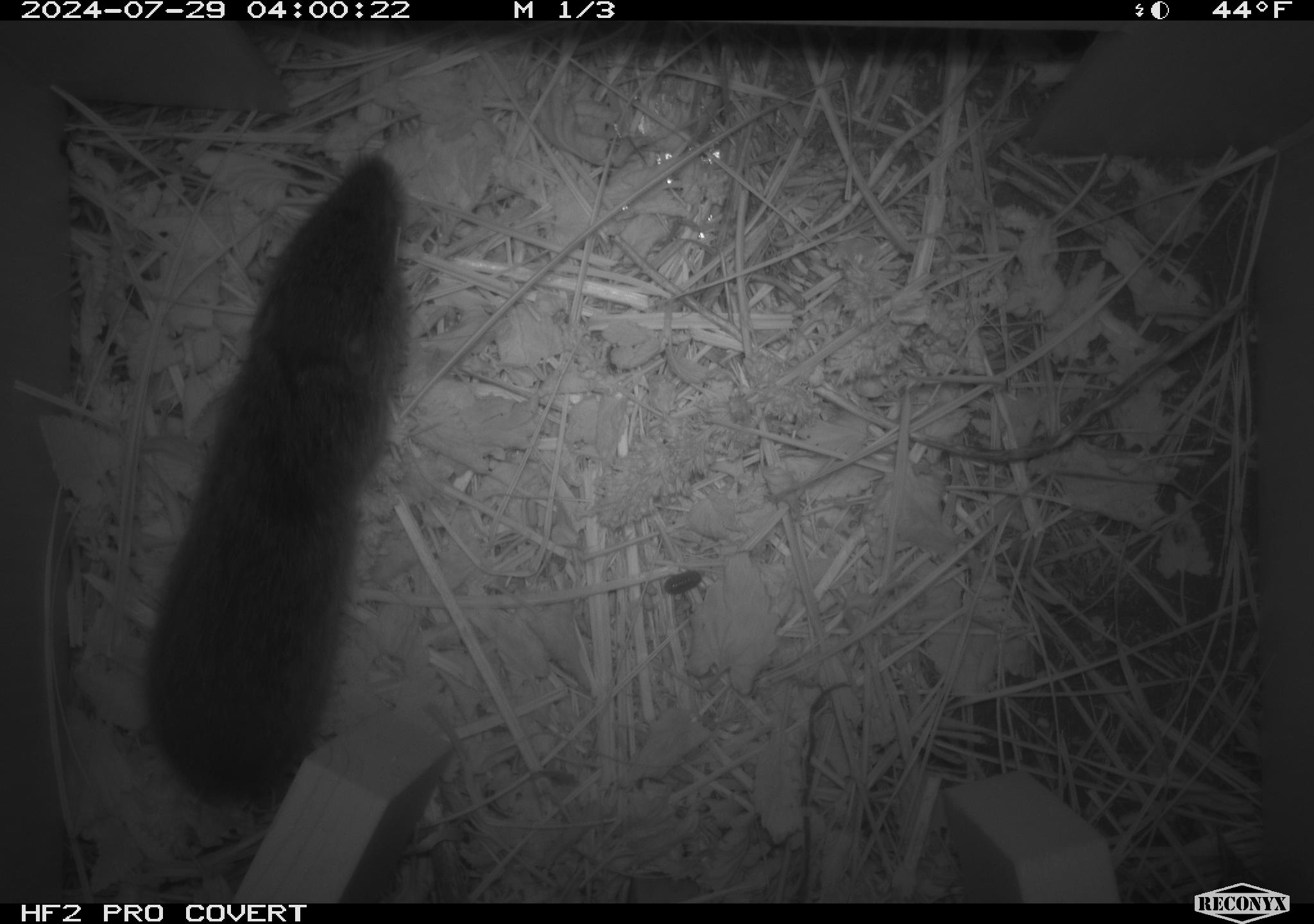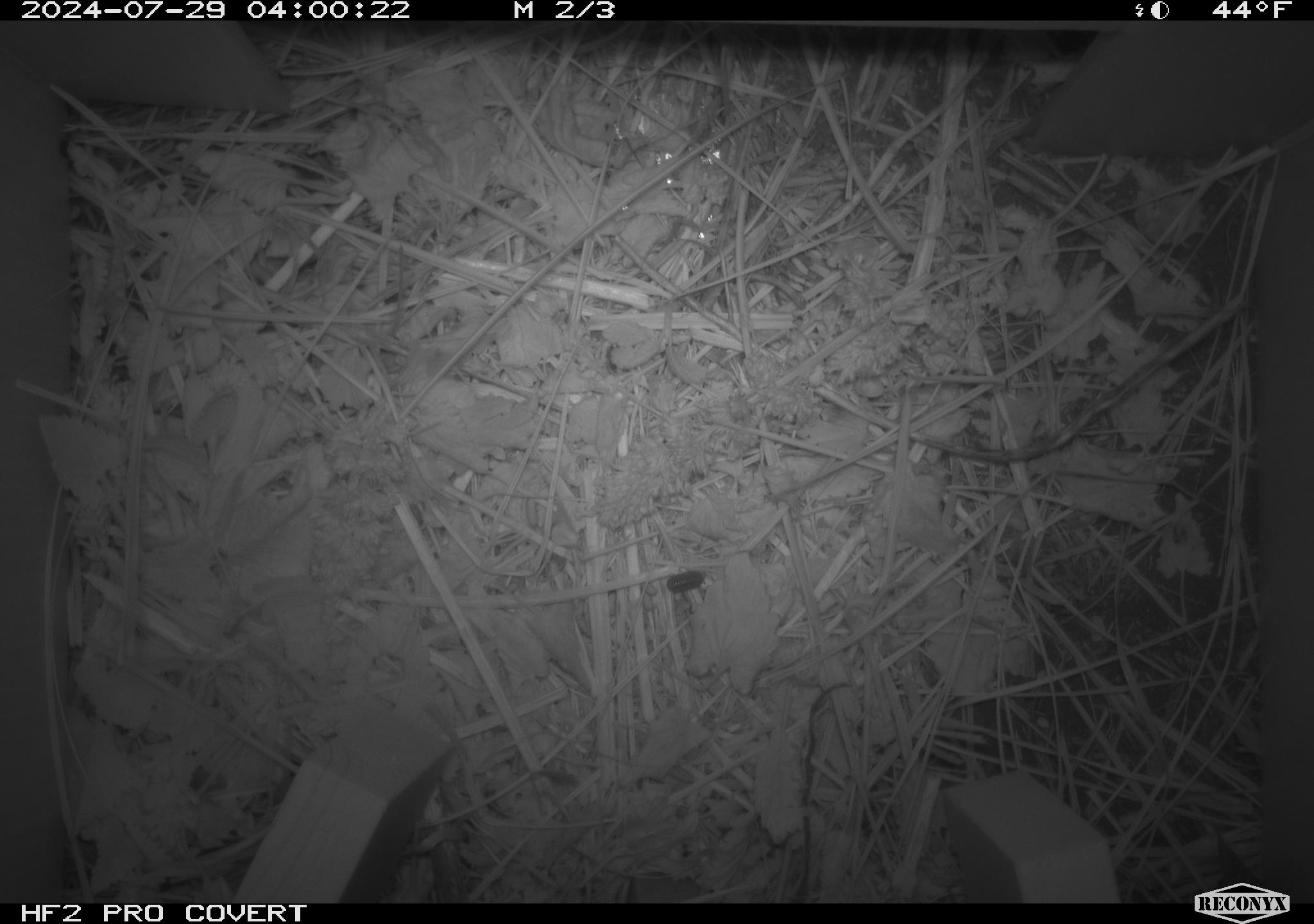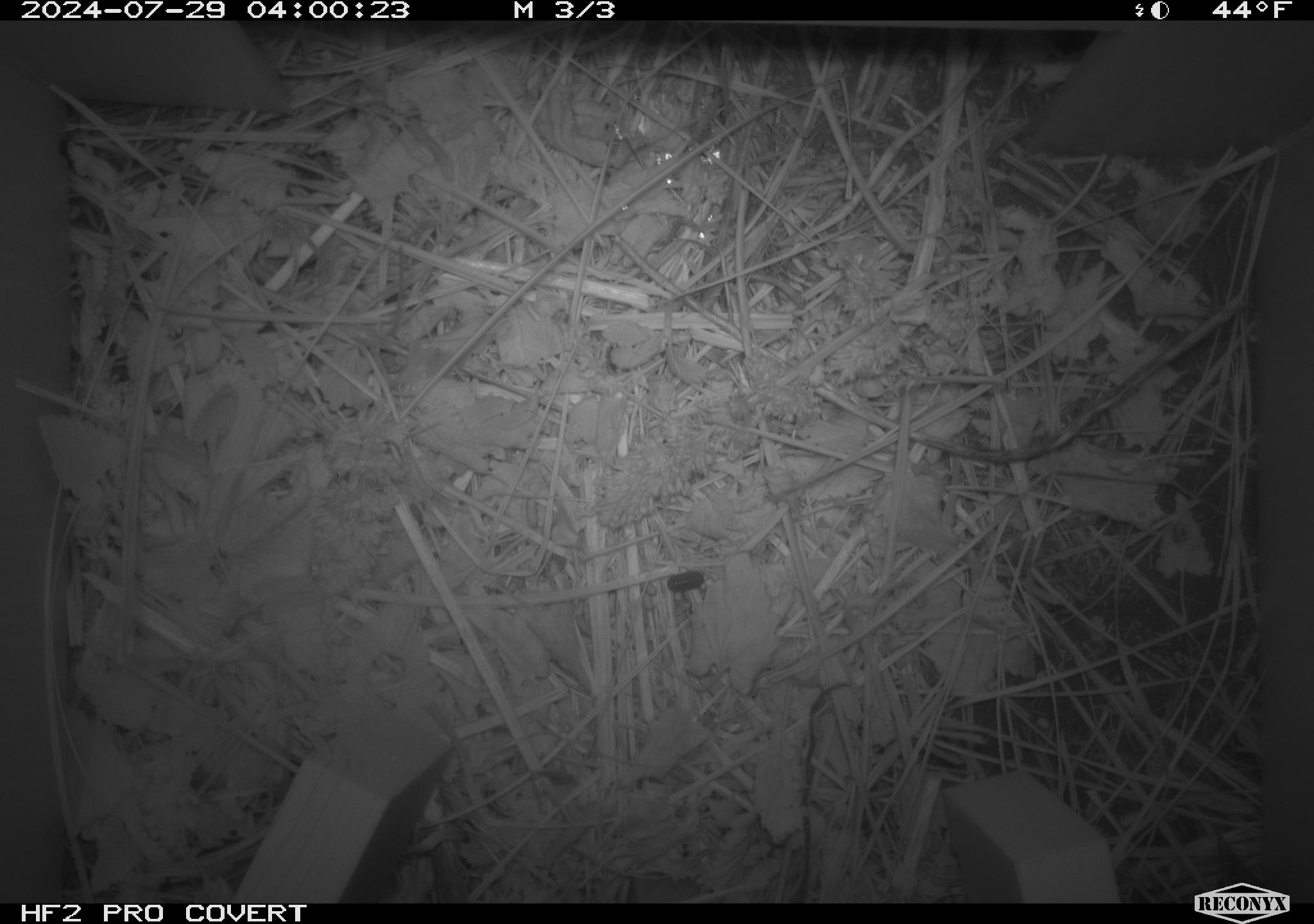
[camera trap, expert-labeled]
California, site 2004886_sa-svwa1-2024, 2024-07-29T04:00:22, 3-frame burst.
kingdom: Animalia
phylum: Chordata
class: Mammalia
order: Rodentia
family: Cricetidae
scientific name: Arvicolinae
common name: voles, lemmings, and muskrats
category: arvicolinae subfamily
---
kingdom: Animalia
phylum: Arthropoda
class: Malacostraca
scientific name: Malacostraca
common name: amphipods, crabs, isopods, krill, lobsters and shrimps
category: malacostracan